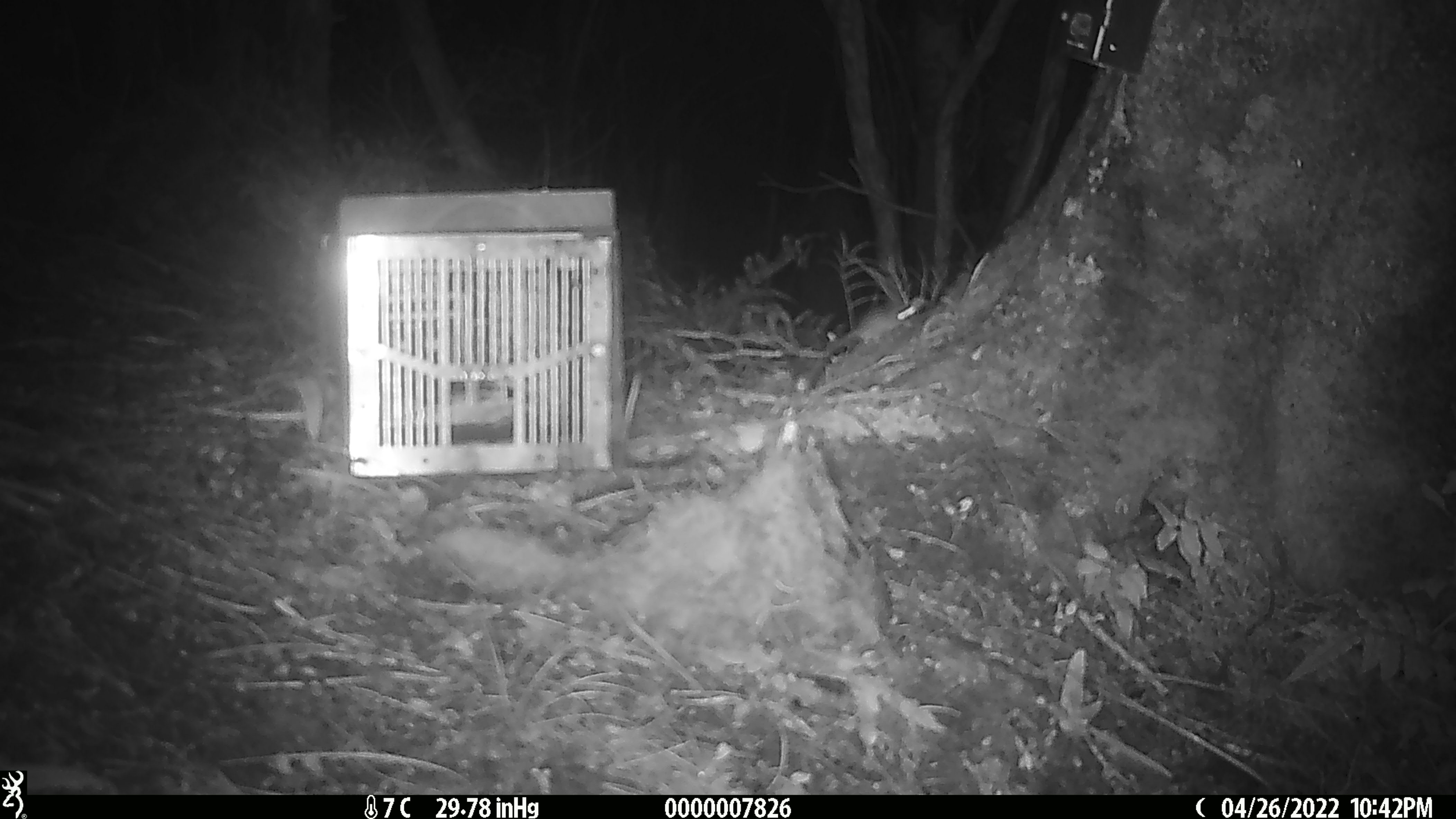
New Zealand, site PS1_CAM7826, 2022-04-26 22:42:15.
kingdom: Animalia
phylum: Chordata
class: Mammalia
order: Rodentia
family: Muridae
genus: Mus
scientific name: Mus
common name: mouse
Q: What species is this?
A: Mouse (Mus).